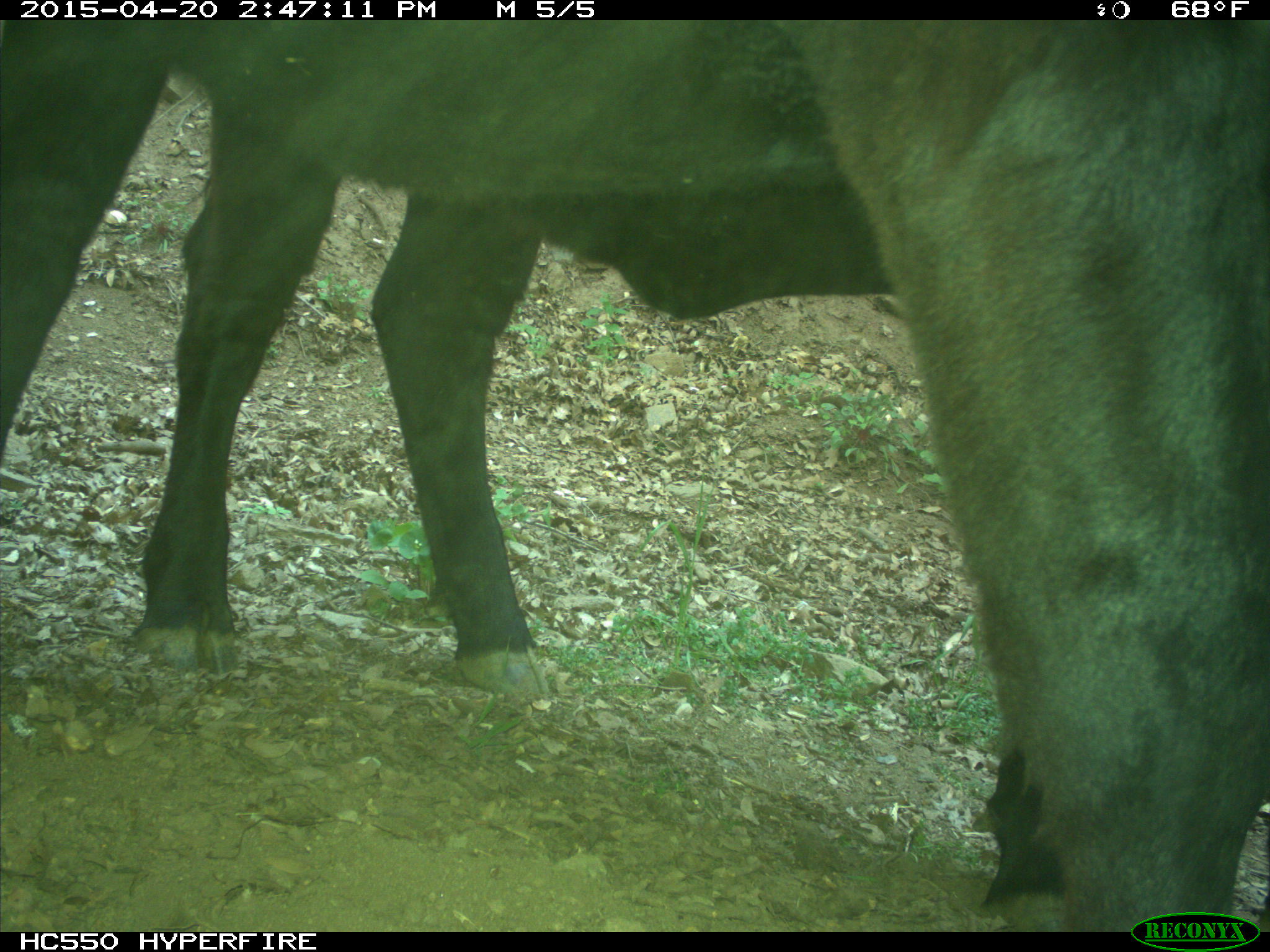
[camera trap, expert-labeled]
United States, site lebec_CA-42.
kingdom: Animalia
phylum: Chordata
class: Mammalia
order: Artiodactyla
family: Bovidae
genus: Bos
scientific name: Bos taurus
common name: domestic cow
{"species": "Bos taurus (domestic cow)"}